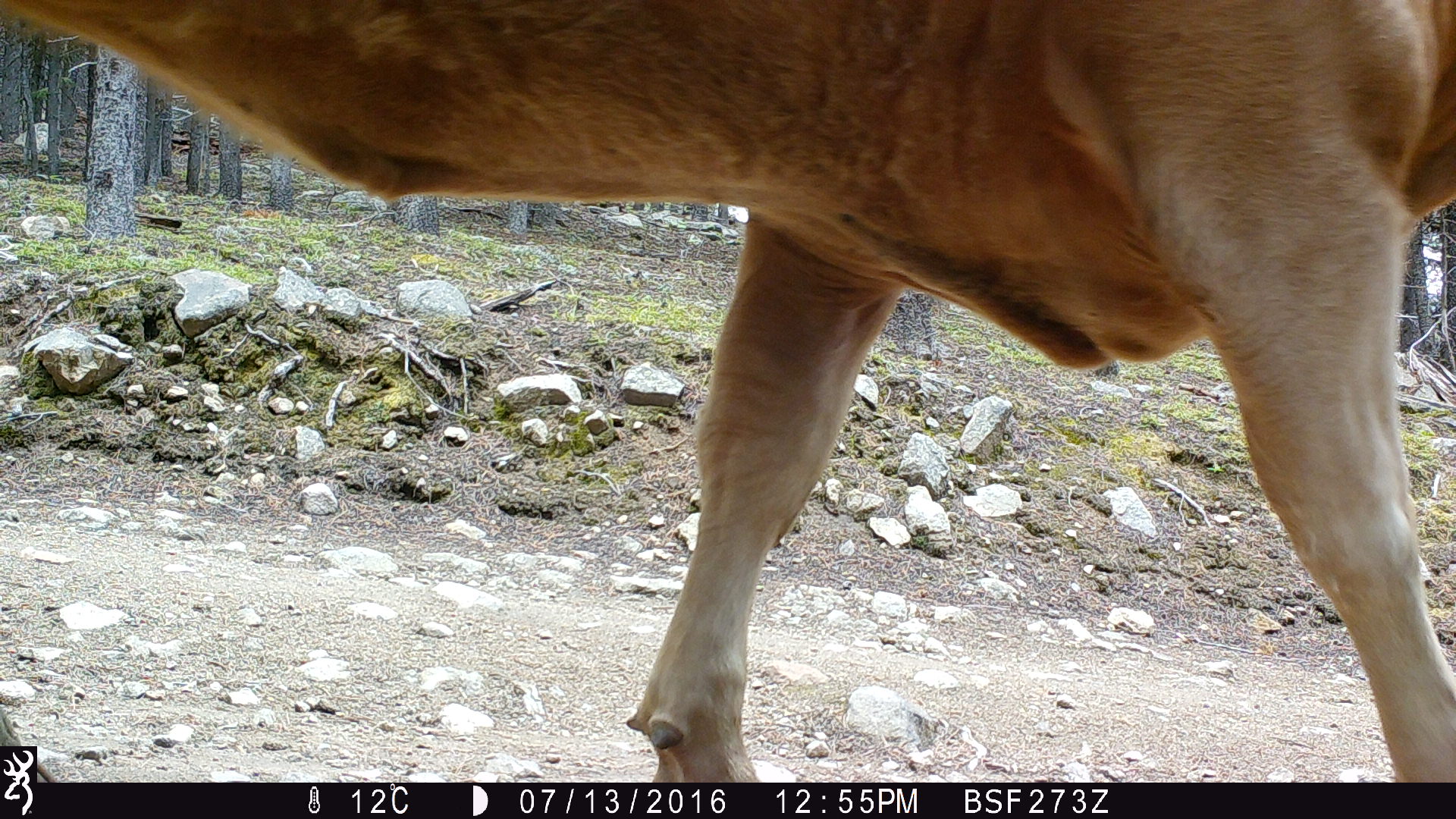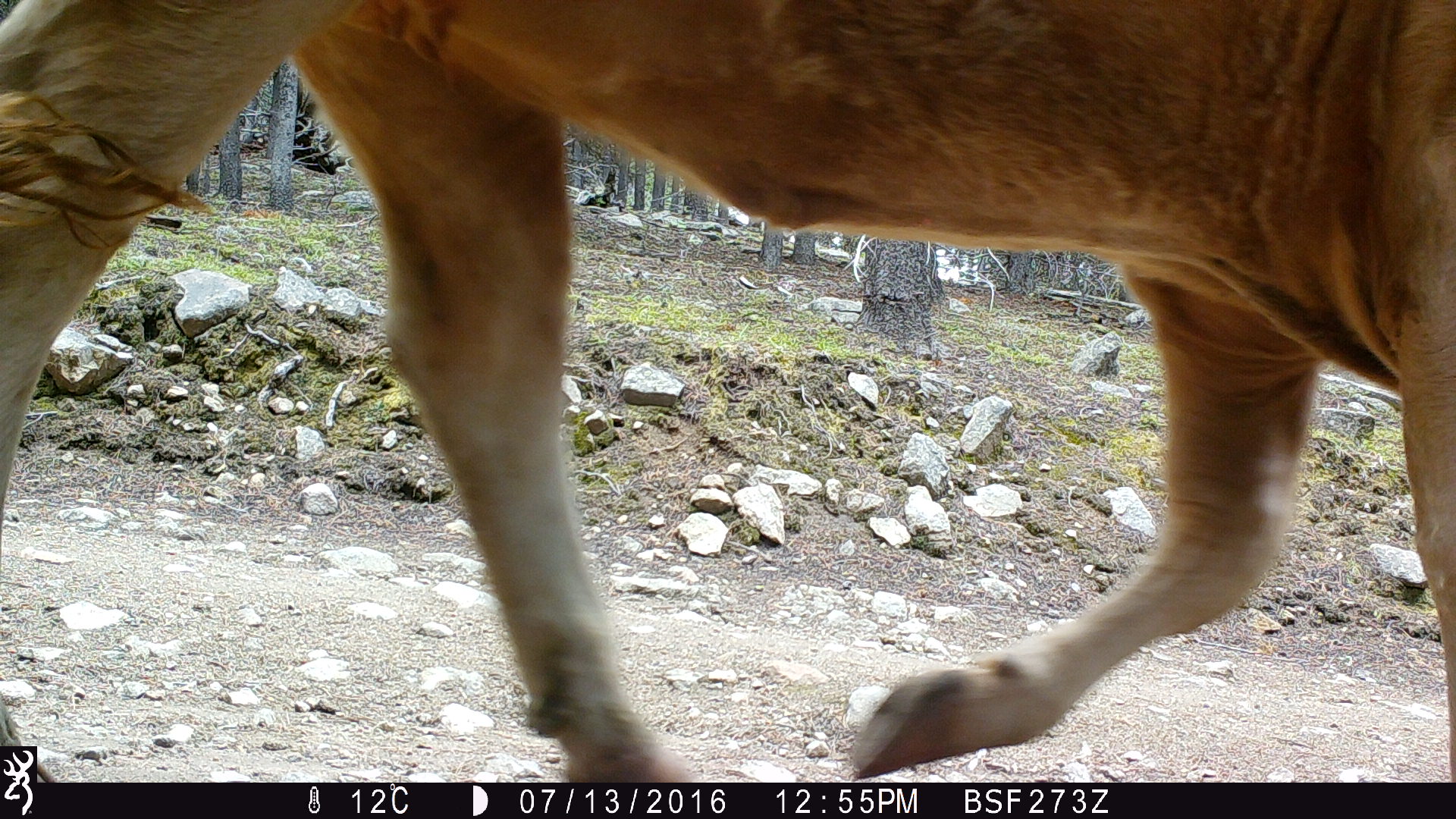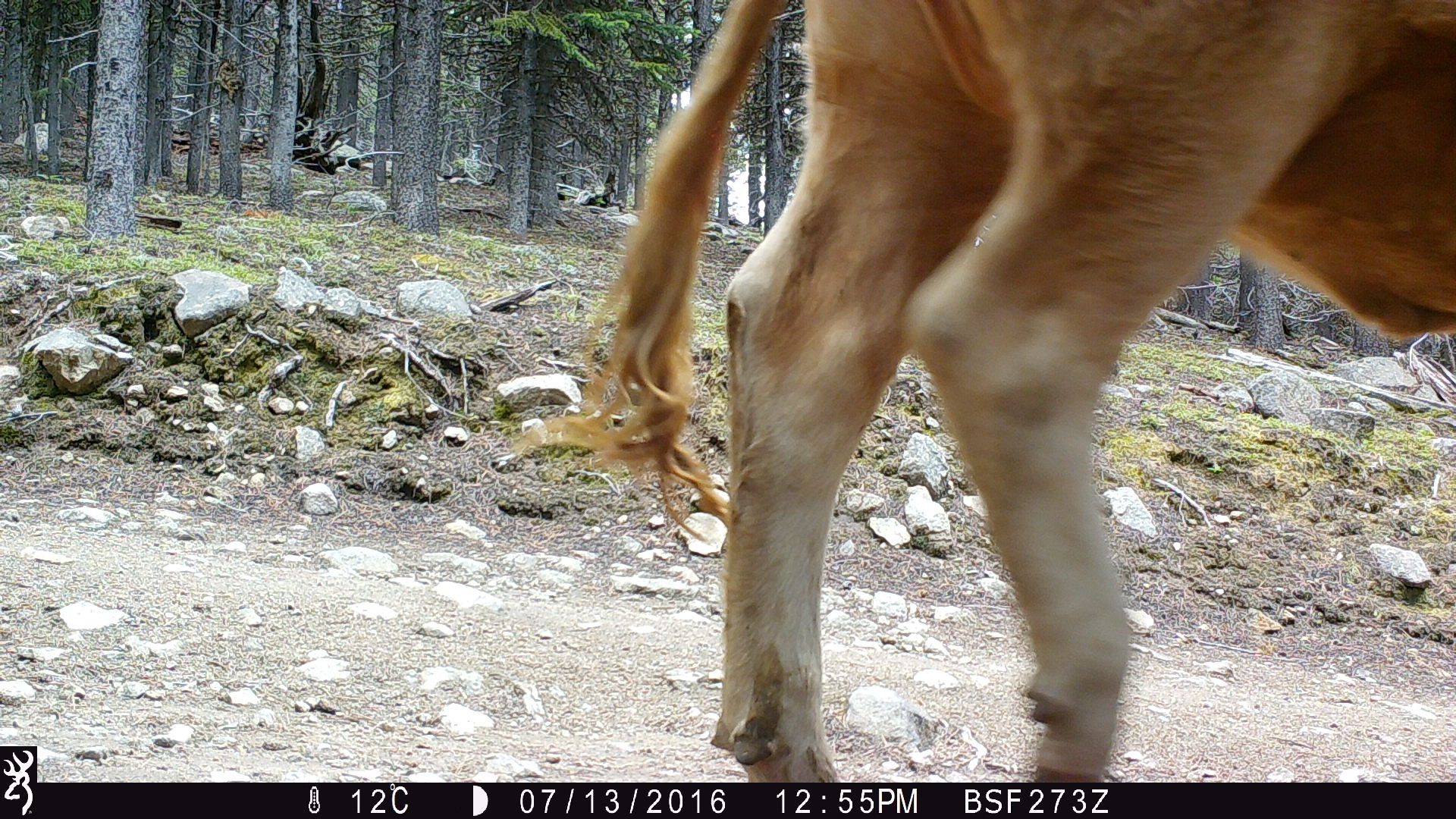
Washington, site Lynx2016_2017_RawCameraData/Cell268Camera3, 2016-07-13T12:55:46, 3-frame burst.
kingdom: Animalia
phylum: Chordata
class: Mammalia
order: Artiodactyla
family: Bovidae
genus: Bos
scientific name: Bos taurus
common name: domestic cattle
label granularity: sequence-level